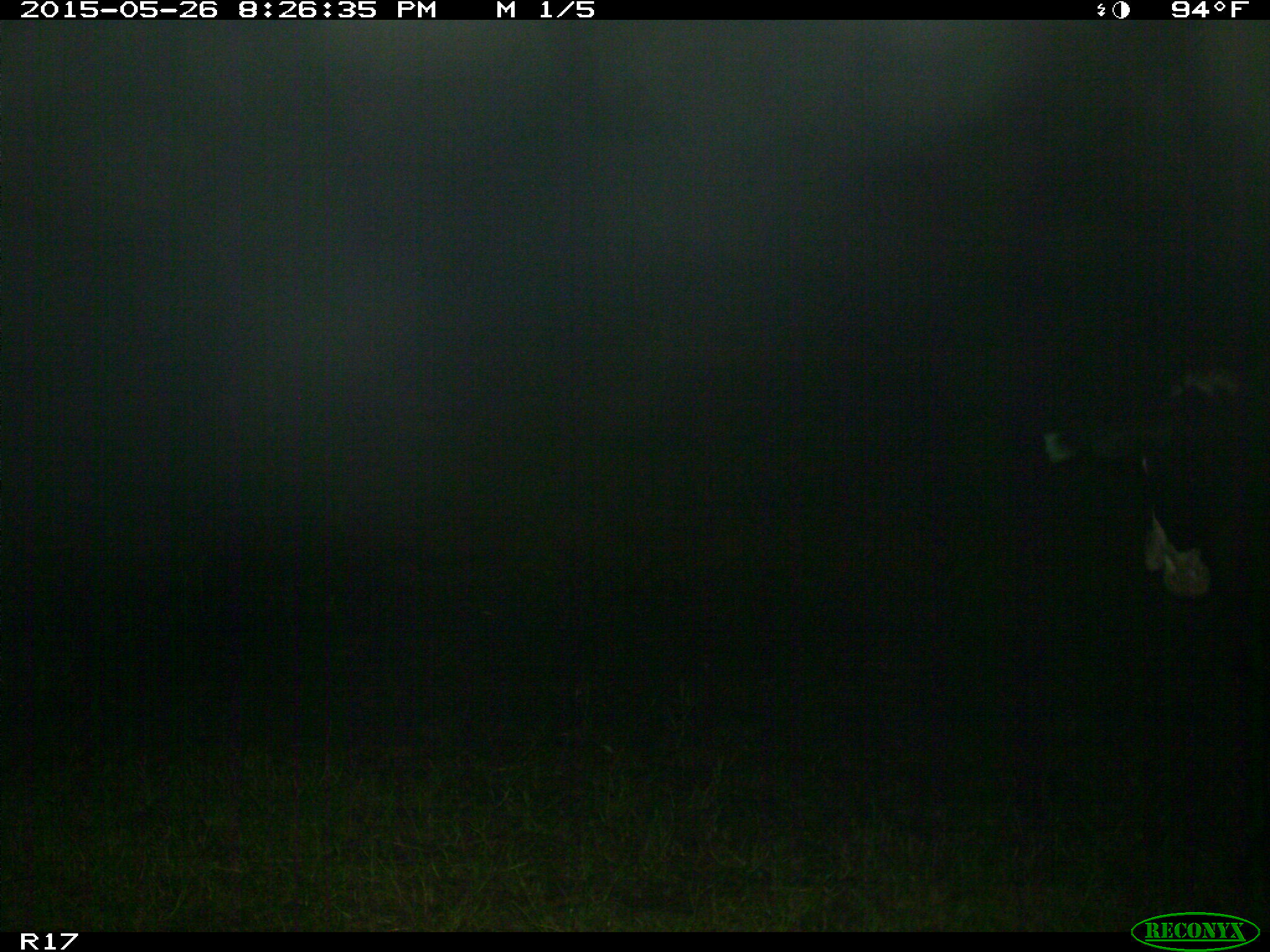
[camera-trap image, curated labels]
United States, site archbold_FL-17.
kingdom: Animalia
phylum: Chordata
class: Mammalia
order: Artiodactyla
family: Bovidae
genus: Bos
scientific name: Bos taurus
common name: domestic cow